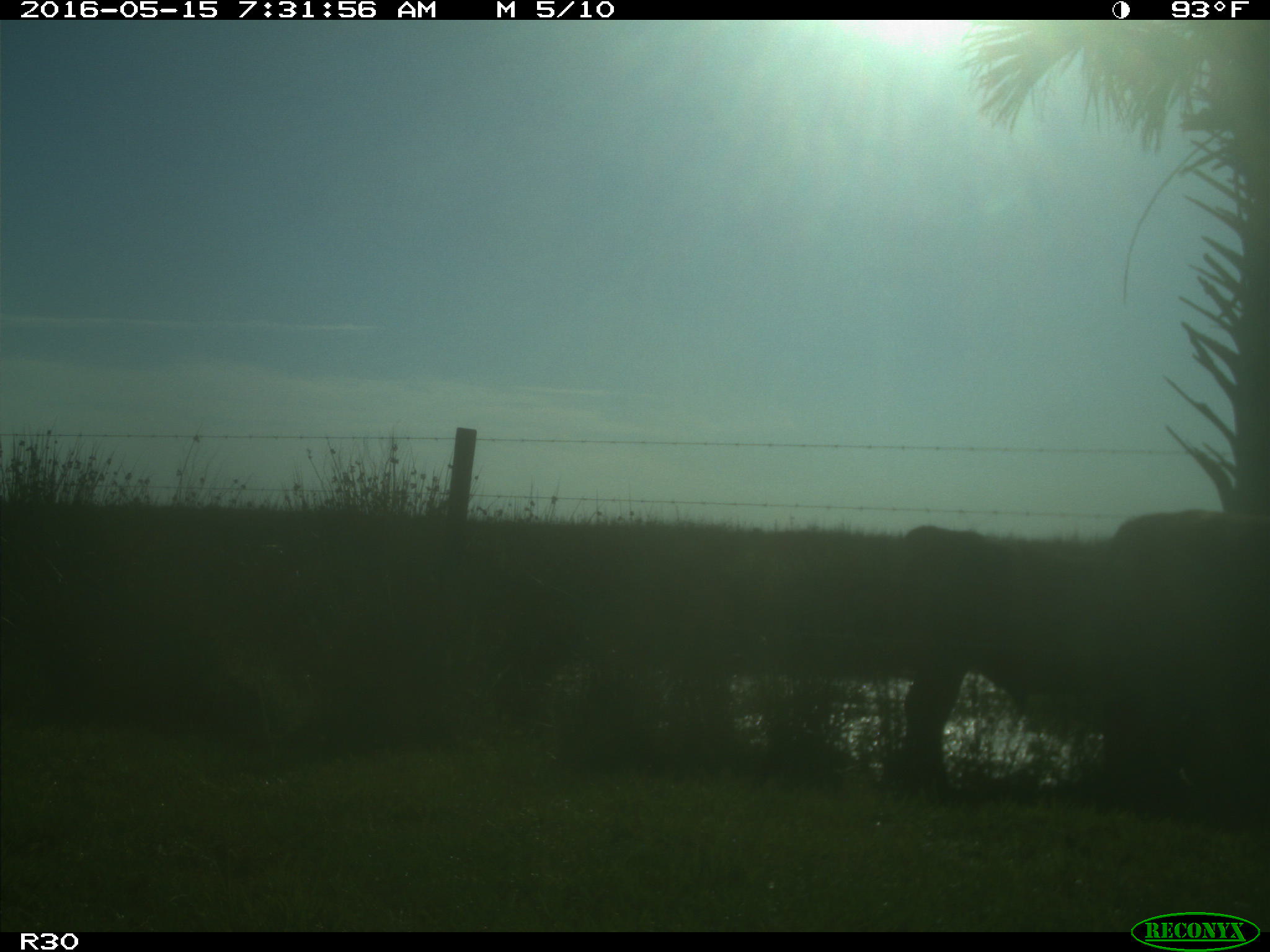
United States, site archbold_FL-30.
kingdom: Animalia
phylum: Chordata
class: Mammalia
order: Artiodactyla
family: Bovidae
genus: Bos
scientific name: Bos taurus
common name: domestic cow